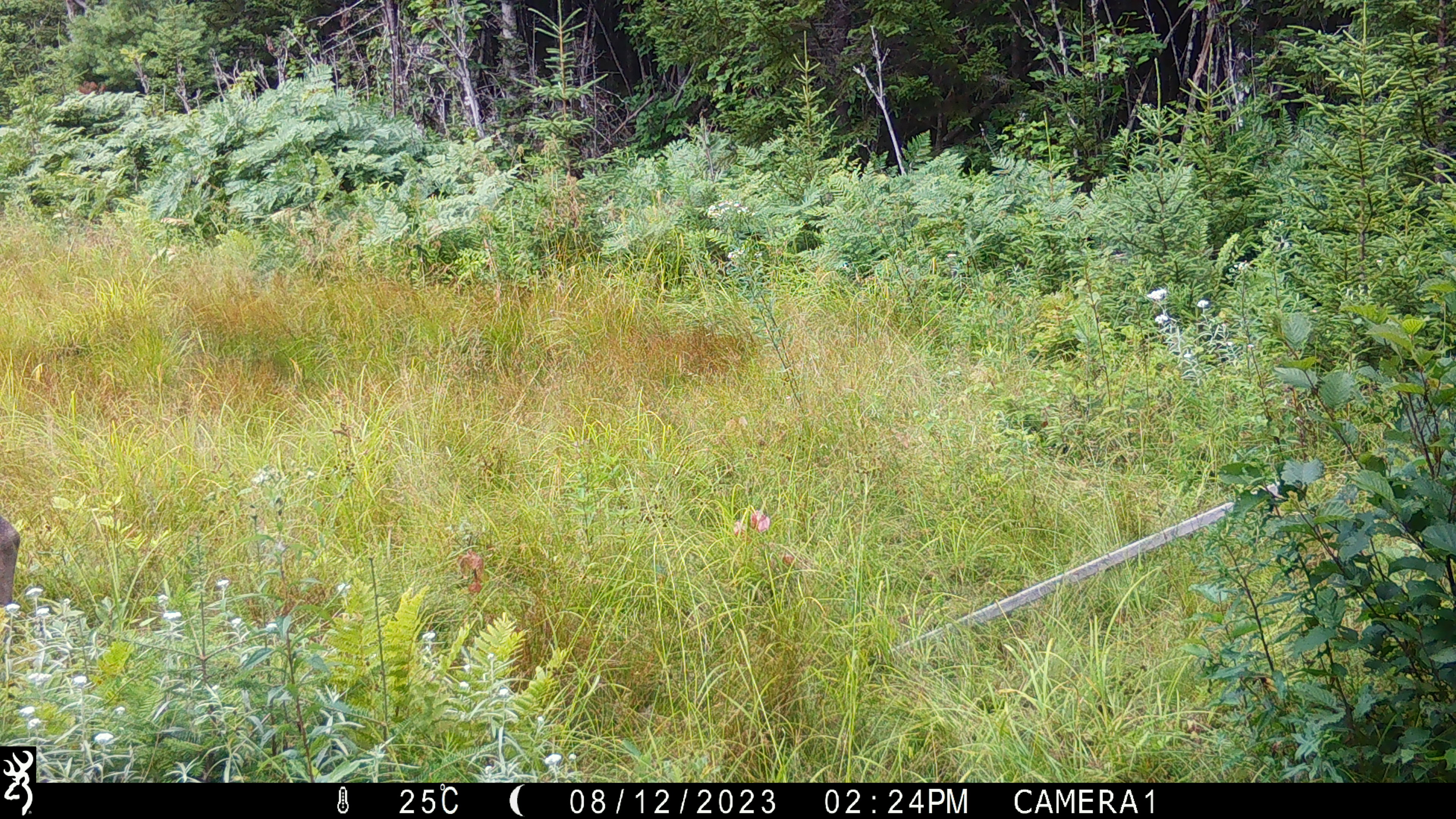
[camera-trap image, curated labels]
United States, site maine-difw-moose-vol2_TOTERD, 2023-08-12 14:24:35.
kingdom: Animalia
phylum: Chordata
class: Mammalia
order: Artiodactyla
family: Cervidae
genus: Alces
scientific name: Alces alces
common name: moose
Moose (Alces alces).